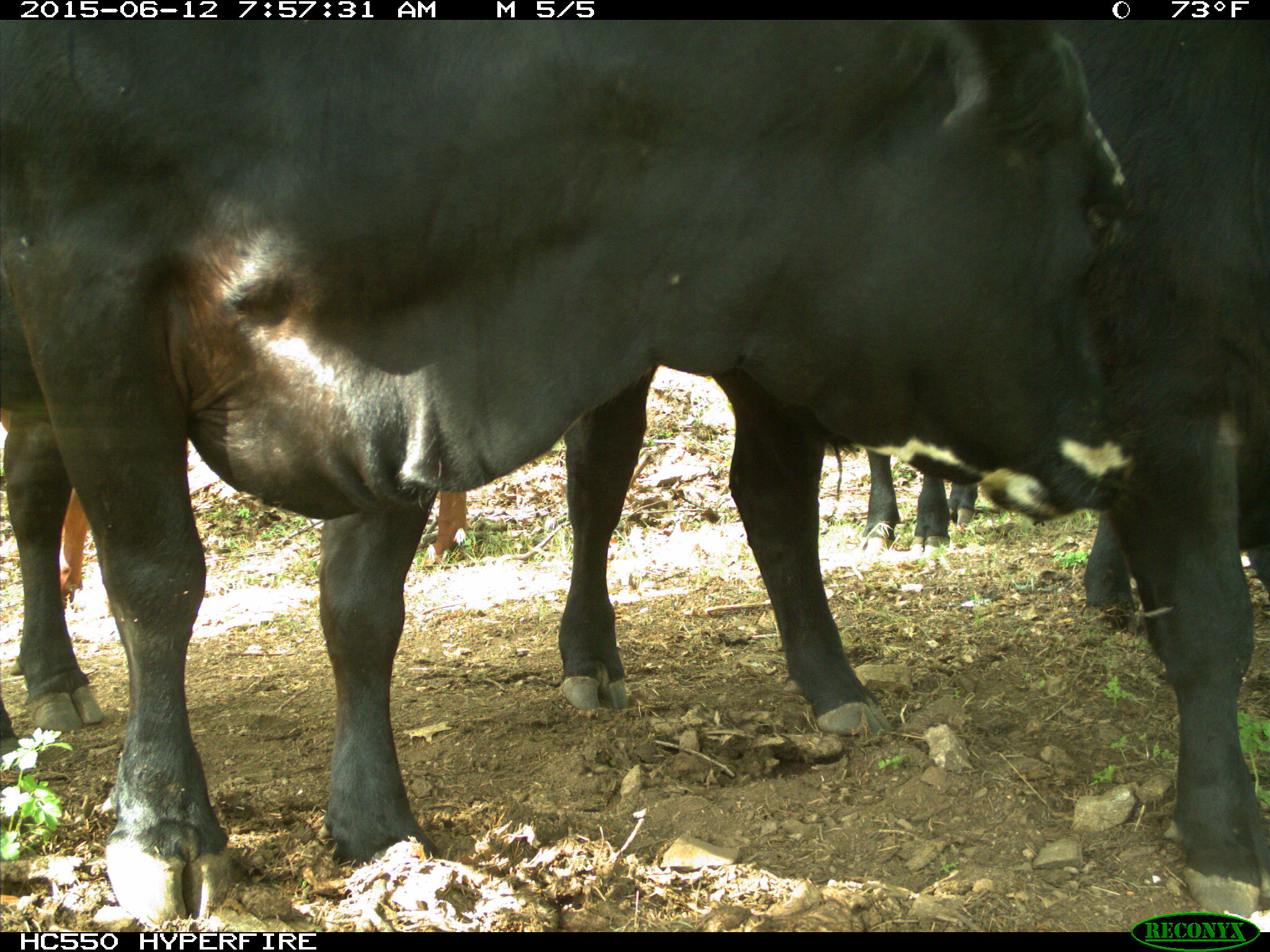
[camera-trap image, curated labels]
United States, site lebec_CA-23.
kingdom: Animalia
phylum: Chordata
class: Mammalia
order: Artiodactyla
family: Bovidae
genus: Bos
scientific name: Bos taurus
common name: domestic cow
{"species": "Bos taurus (domestic cow)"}